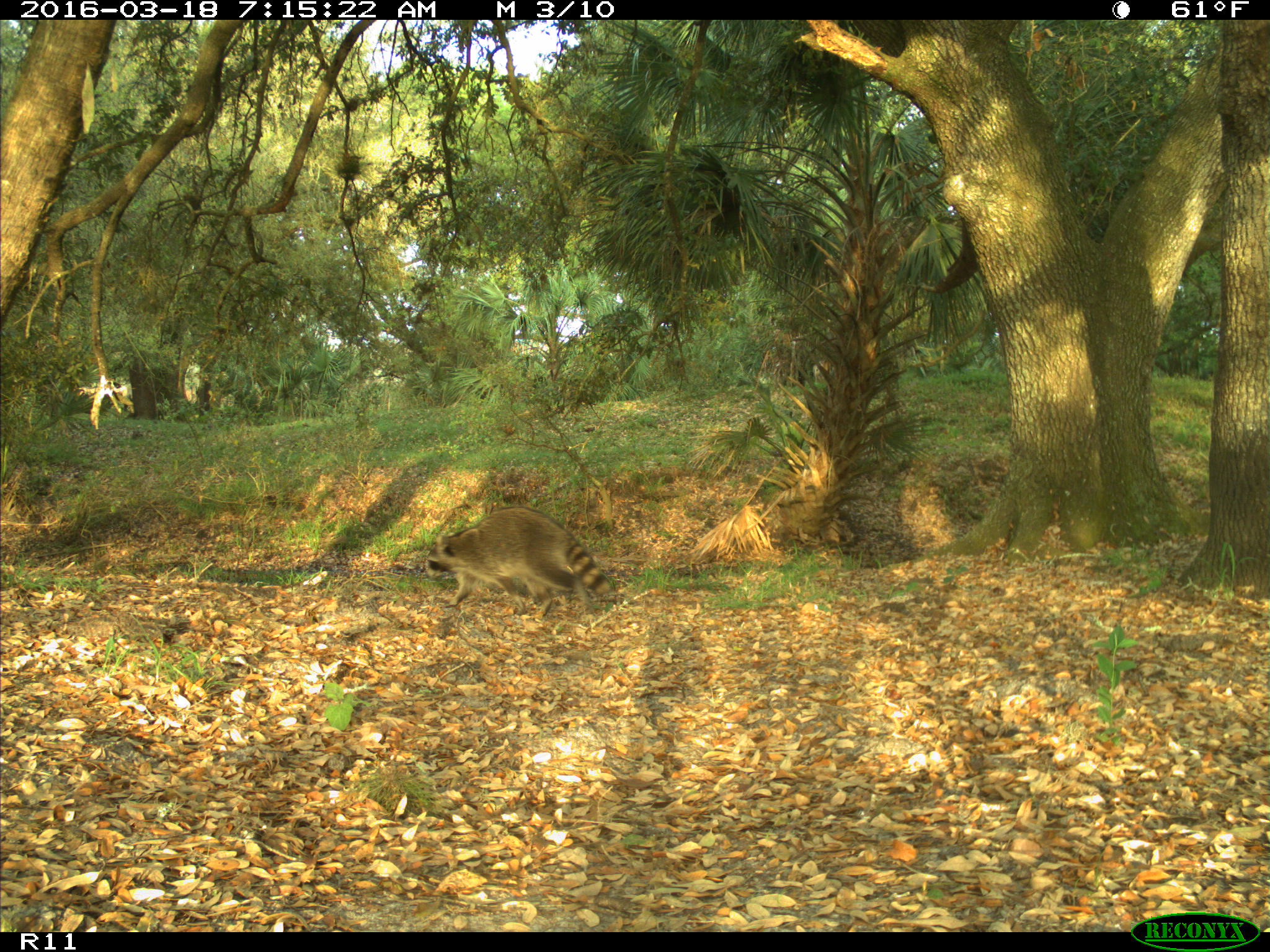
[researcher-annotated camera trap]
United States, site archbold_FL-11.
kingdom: Animalia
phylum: Chordata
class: Mammalia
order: Carnivora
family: Procyonidae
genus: Procyon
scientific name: Procyon lotor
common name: common raccoon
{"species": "Procyon lotor (common raccoon)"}